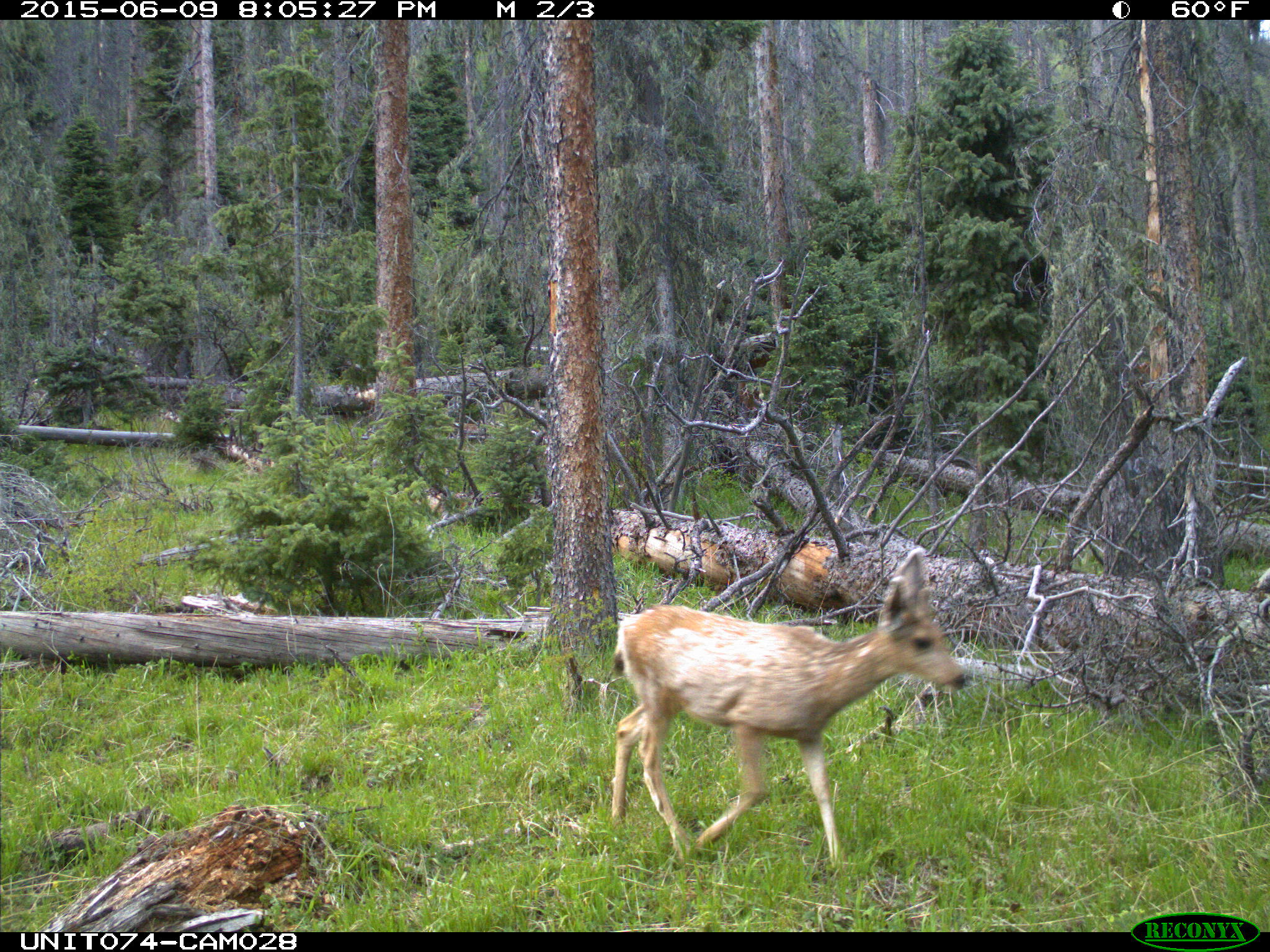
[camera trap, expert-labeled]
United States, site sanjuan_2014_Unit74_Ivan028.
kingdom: Animalia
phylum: Chordata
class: Mammalia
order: Artiodactyla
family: Cervidae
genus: Odocoileus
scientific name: Odocoileus hemionus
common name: mule deer